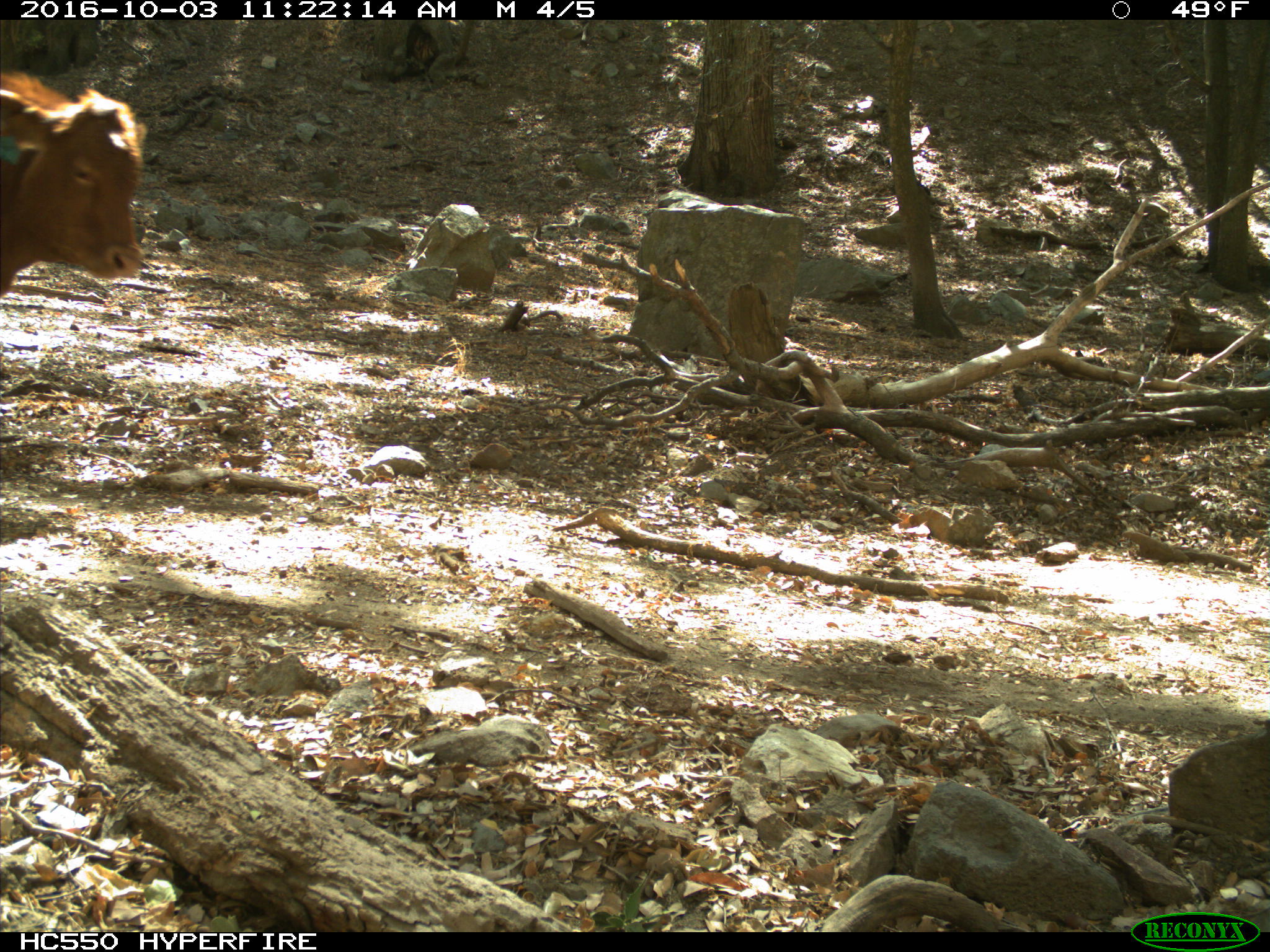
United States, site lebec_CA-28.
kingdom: Animalia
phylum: Chordata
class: Mammalia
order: Artiodactyla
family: Bovidae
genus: Bos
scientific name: Bos taurus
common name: domestic cow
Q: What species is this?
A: Bos taurus (domestic cow).